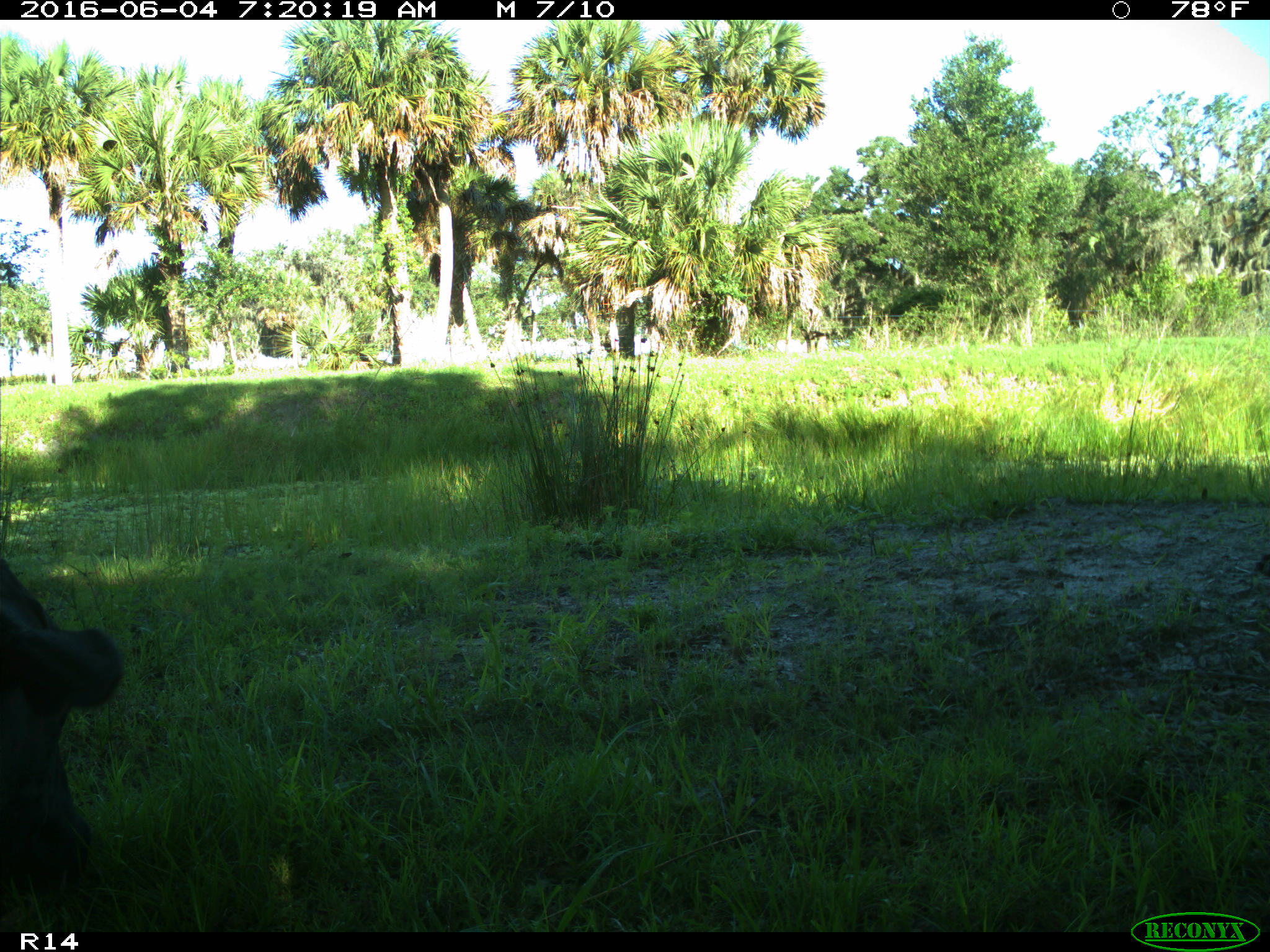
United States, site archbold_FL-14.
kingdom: Animalia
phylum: Chordata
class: Mammalia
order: Artiodactyla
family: Bovidae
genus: Bos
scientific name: Bos taurus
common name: domestic cow